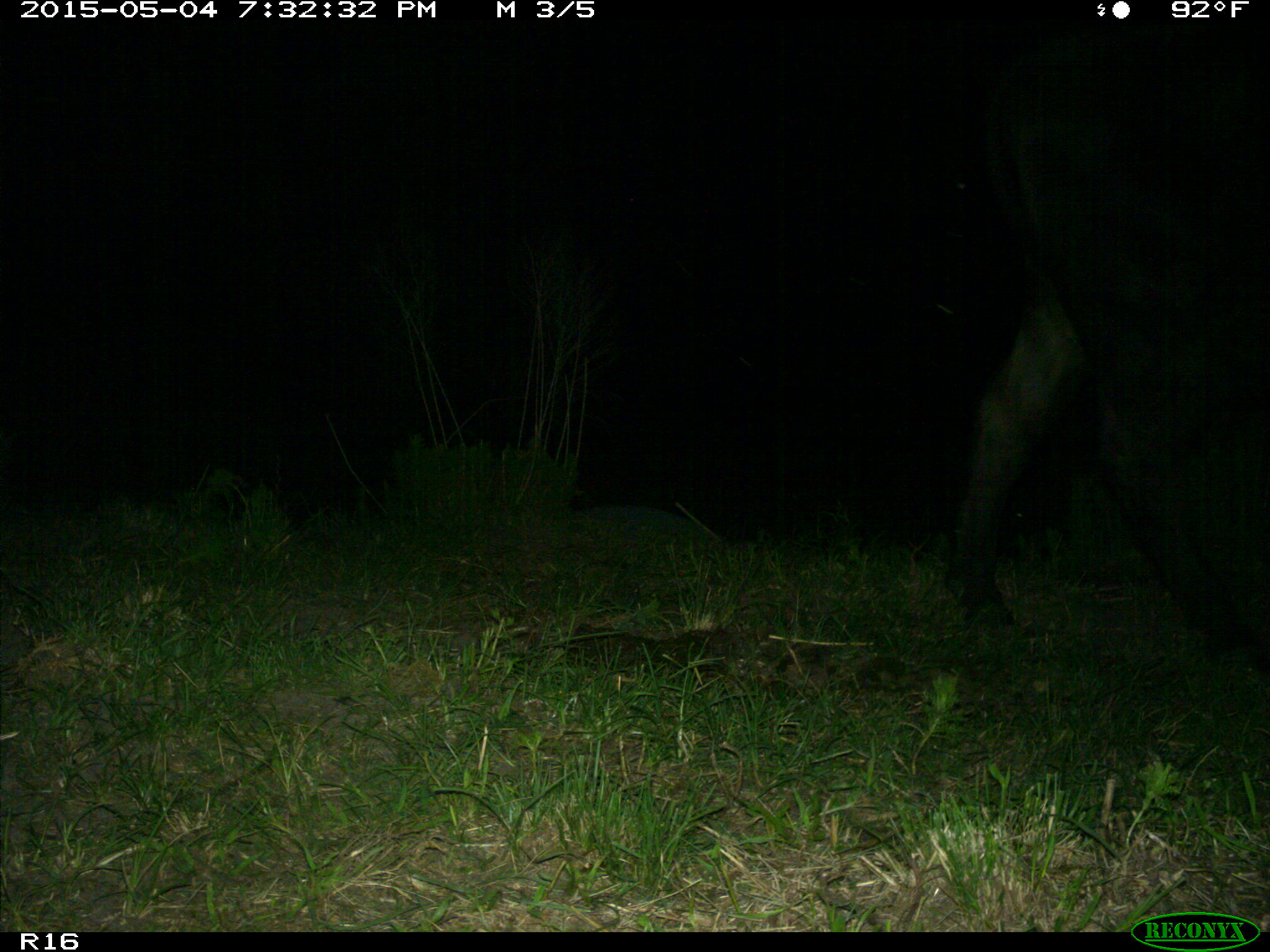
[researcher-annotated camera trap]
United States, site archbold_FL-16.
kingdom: Animalia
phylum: Chordata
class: Mammalia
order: Artiodactyla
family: Bovidae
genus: Bos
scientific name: Bos taurus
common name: domestic cow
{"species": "Bos taurus (domestic cow)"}